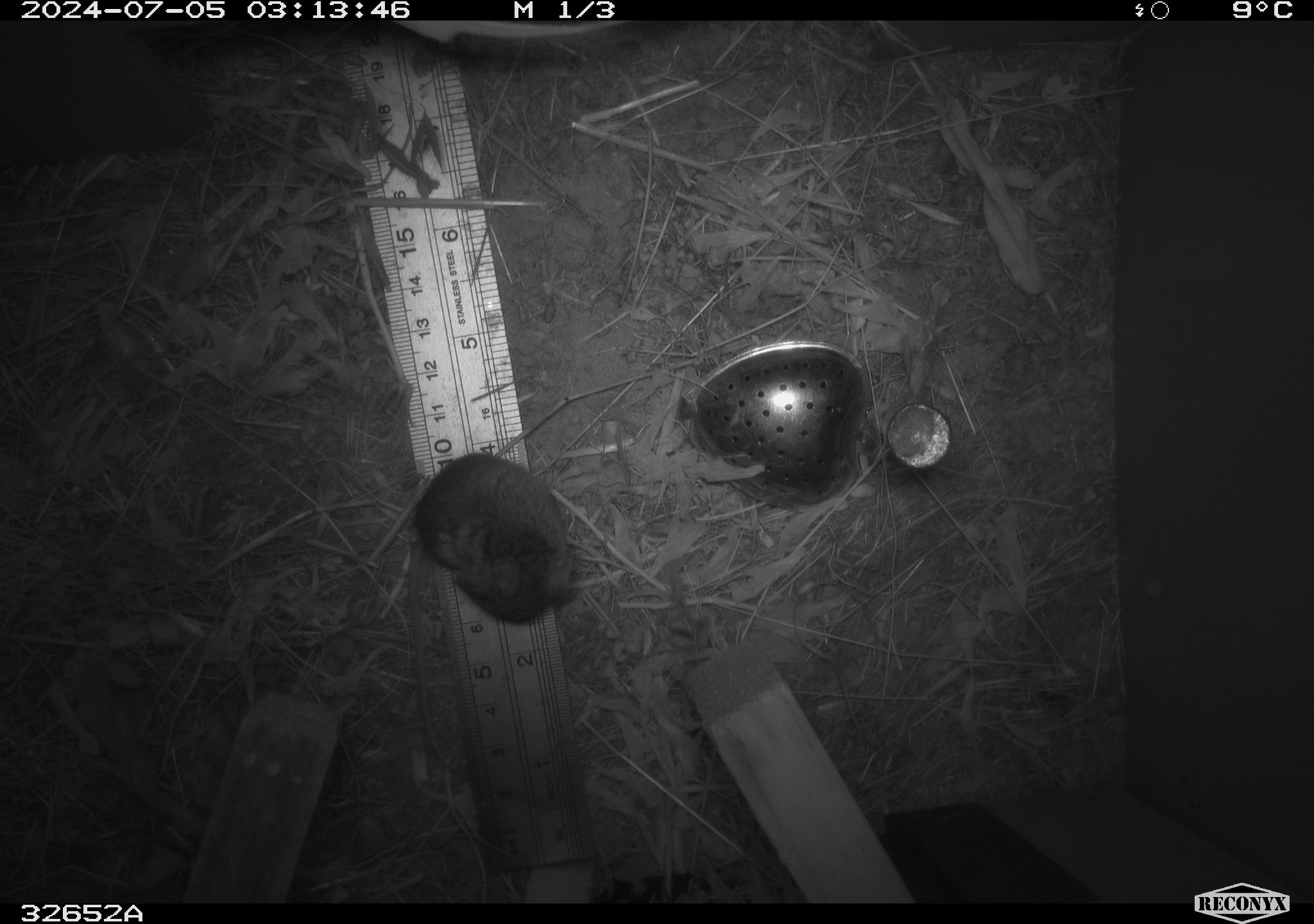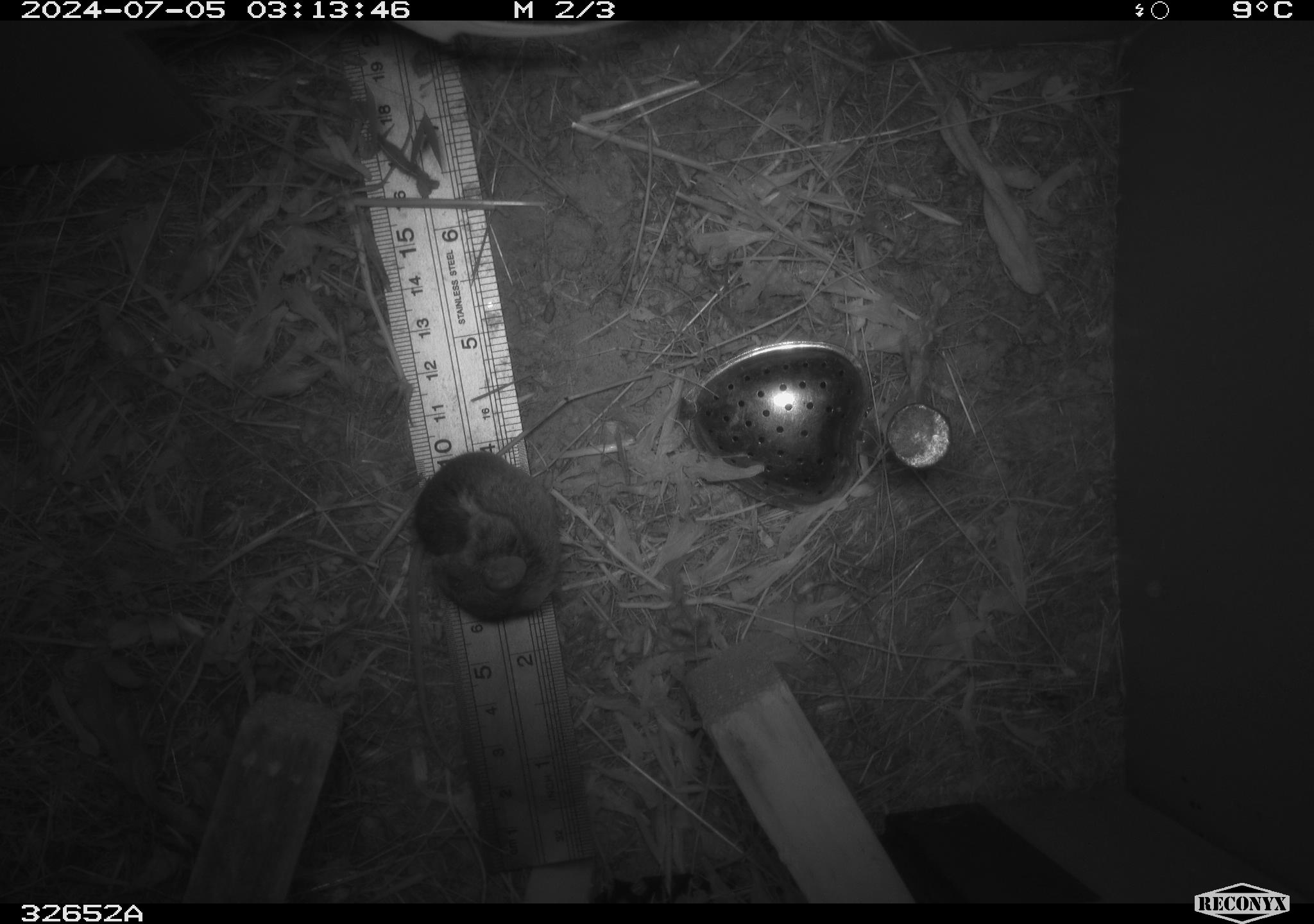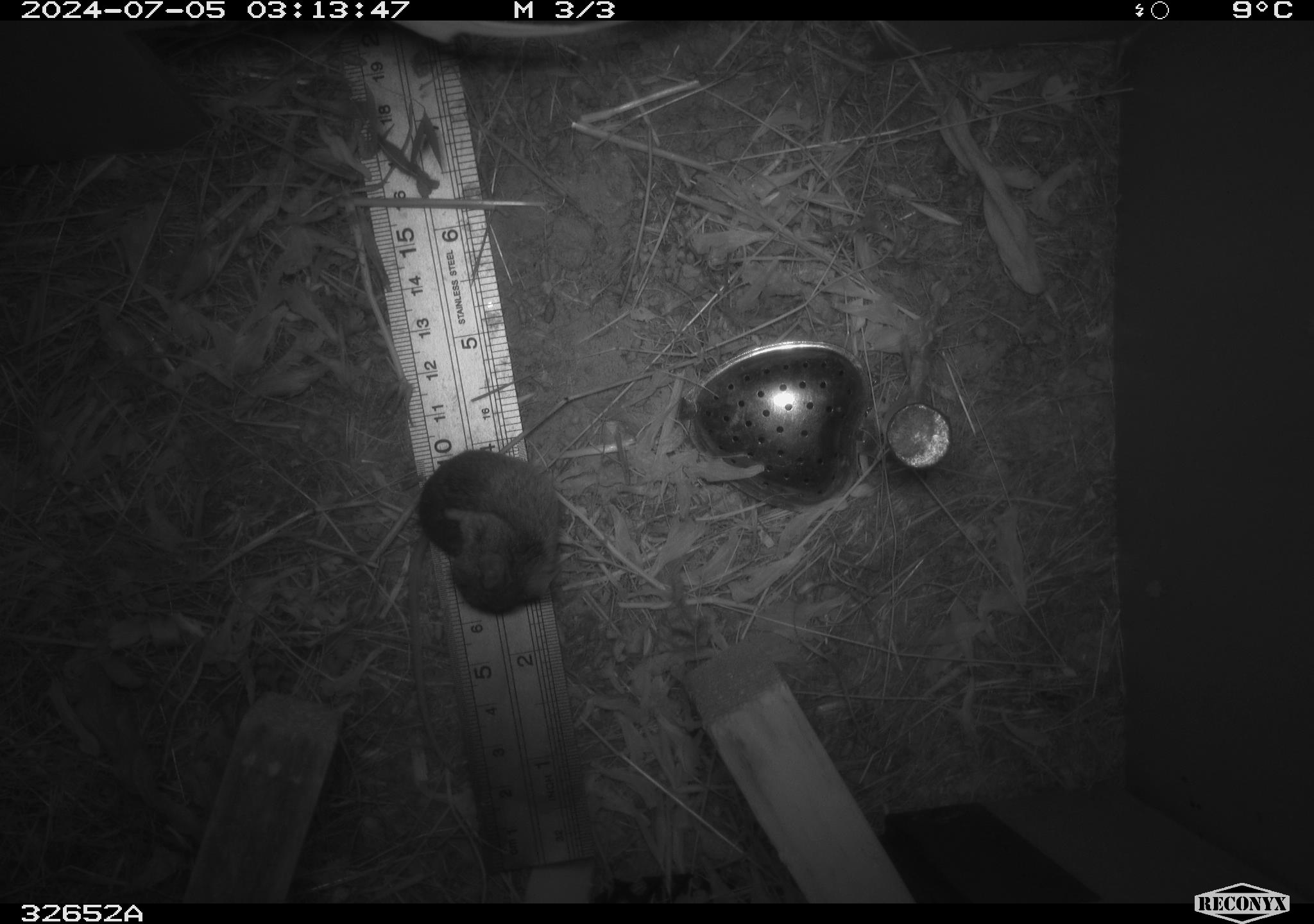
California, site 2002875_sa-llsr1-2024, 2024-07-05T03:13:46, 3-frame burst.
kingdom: Animalia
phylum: Chordata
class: Mammalia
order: Rodentia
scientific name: Rodentia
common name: mouse species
Mouse species (Rodentia).